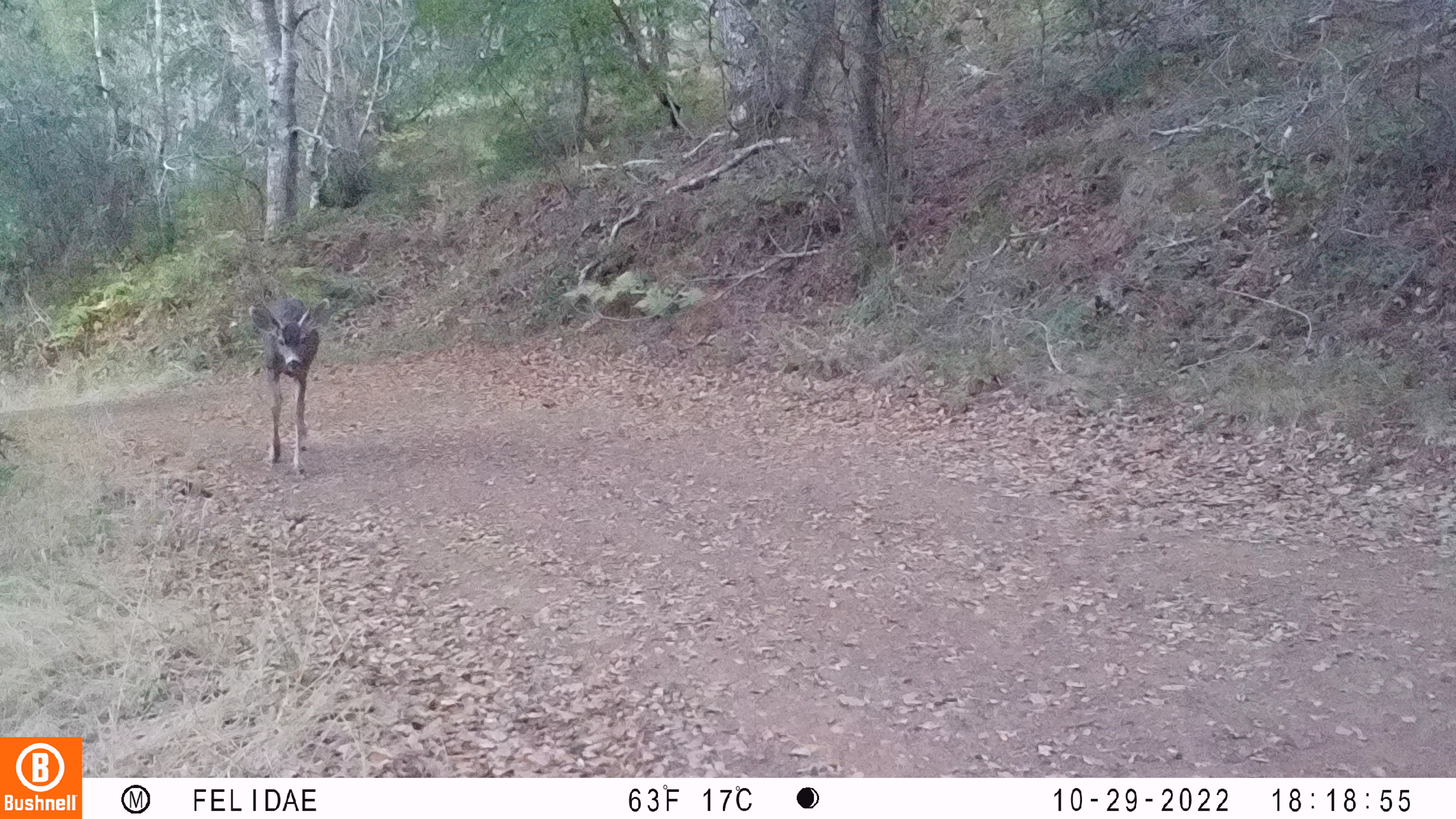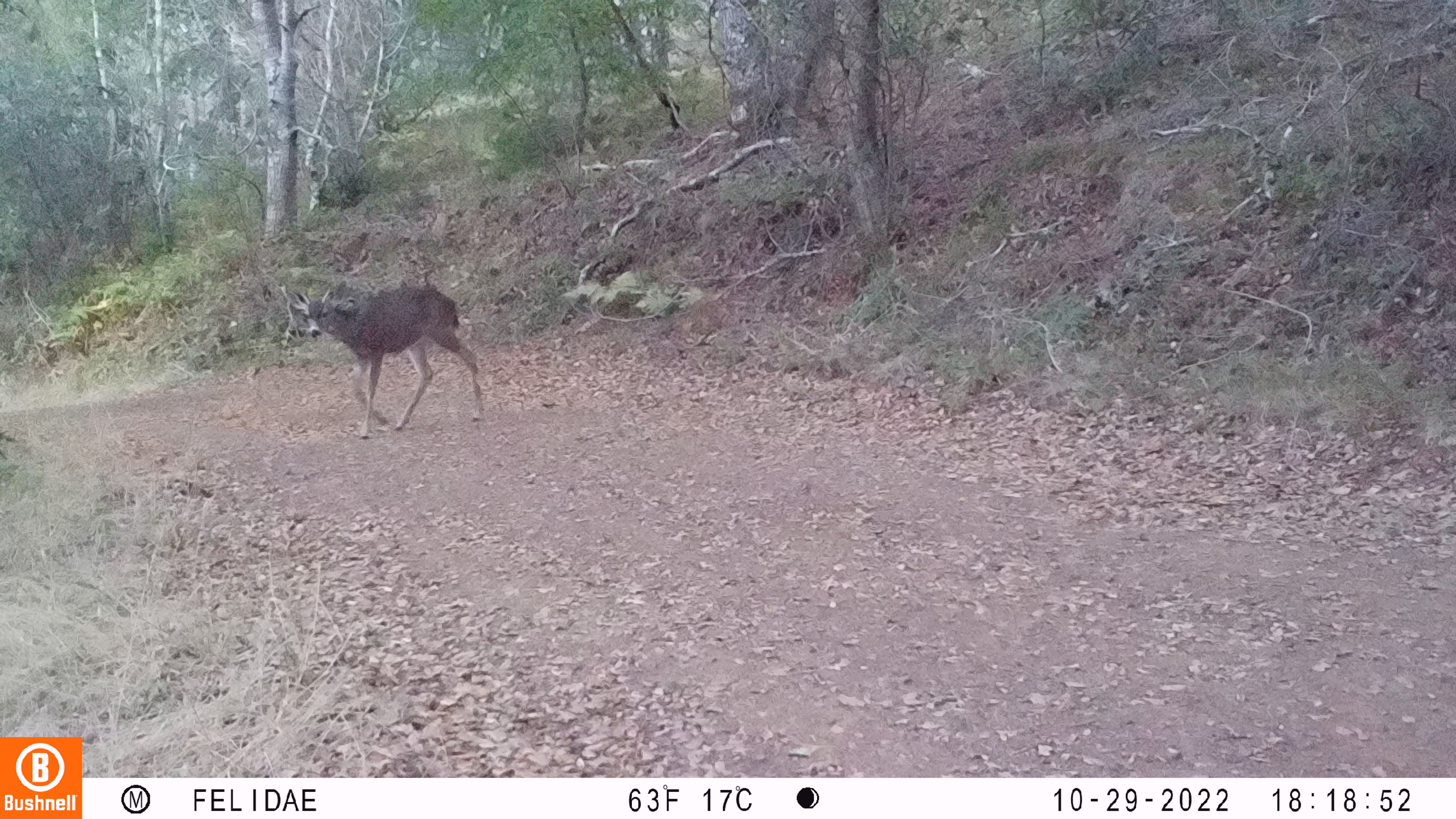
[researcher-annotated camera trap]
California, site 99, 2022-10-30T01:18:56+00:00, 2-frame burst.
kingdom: Animalia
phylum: Chordata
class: Mammalia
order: Artiodactyla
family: Cervidae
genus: Odocoileus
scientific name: Odocoileus hemionus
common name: mule deer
Mule deer (Odocoileus hemionus).